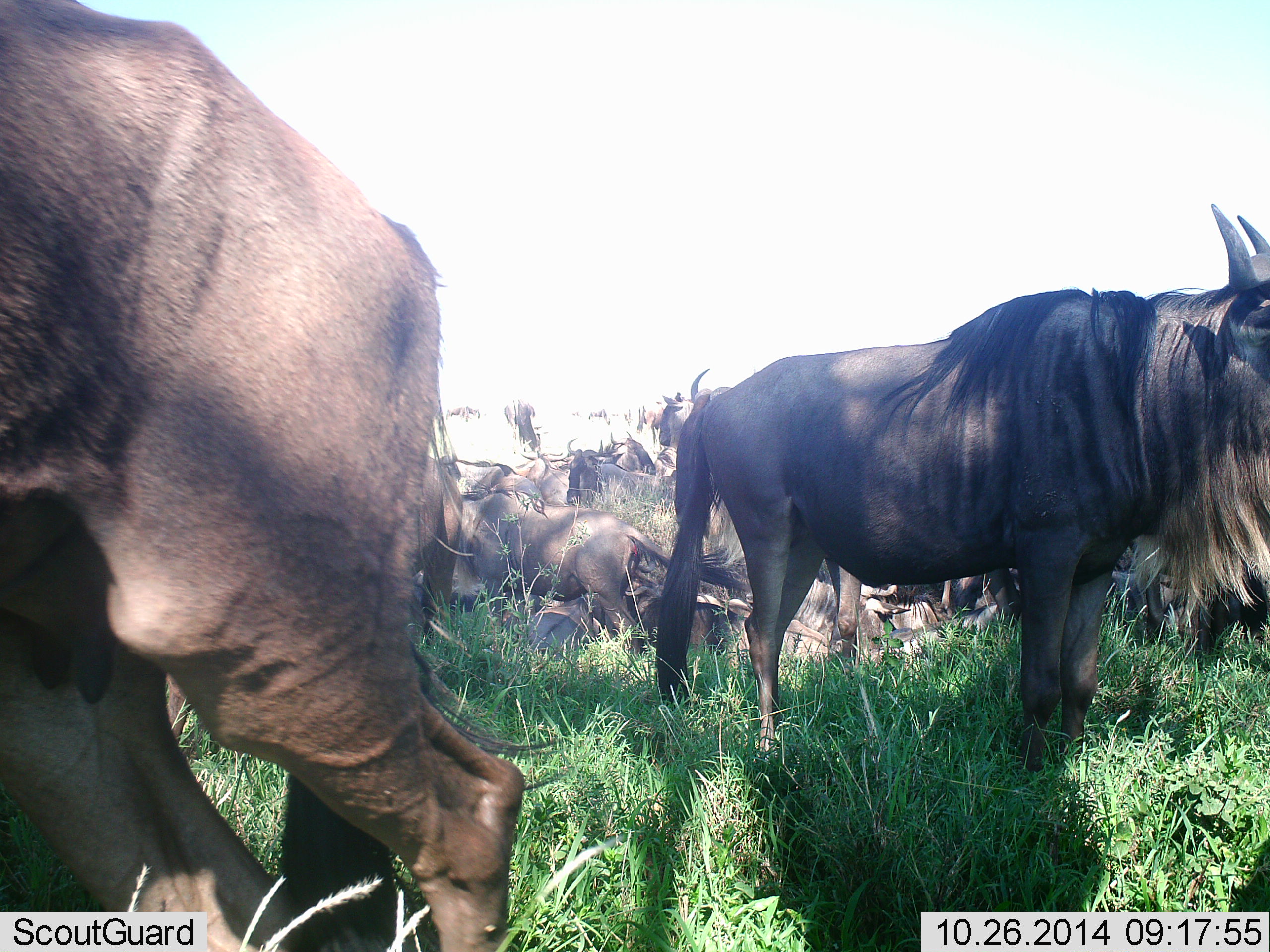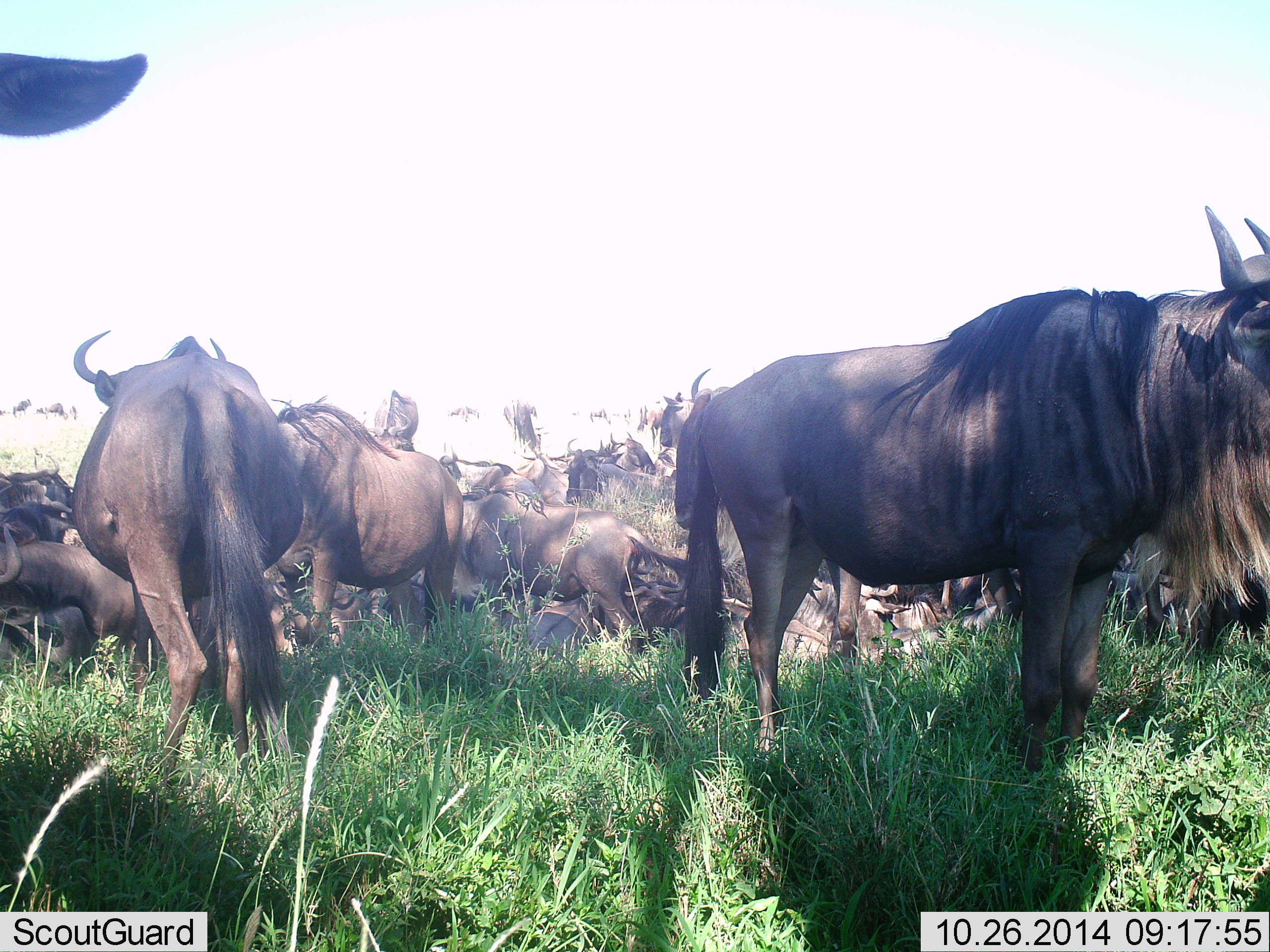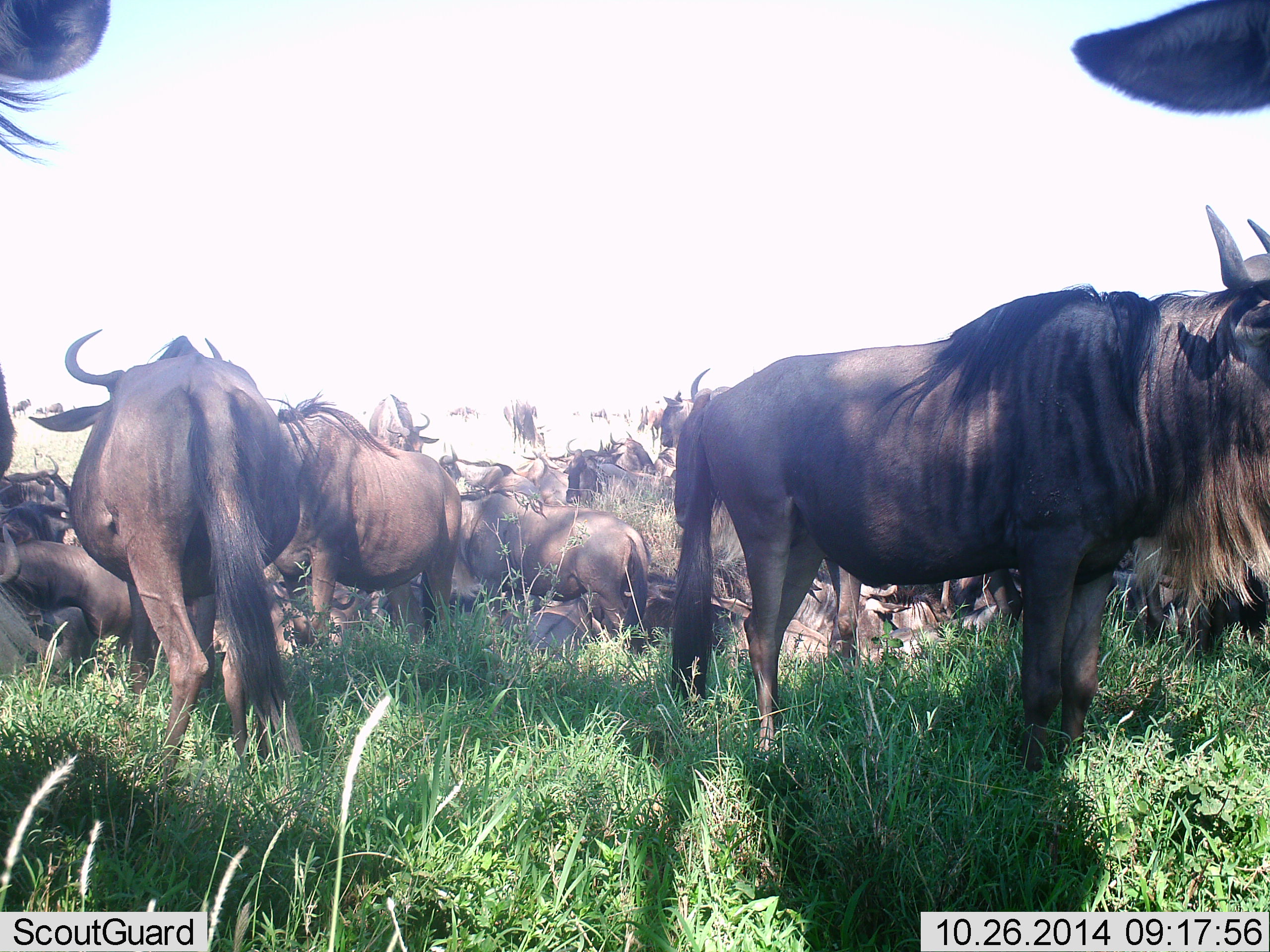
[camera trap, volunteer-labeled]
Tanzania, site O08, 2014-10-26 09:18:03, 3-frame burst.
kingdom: Animalia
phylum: Chordata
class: Mammalia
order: Artiodactyla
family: Bovidae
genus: Connochaetes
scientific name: Connochaetes taurinus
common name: blue wildebeest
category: wildebeest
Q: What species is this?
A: Wildebeest (blue wildebeest) (Connochaetes taurinus).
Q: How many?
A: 11-50.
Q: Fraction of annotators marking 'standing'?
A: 100%.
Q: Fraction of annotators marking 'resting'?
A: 100%.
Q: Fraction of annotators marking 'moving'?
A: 40%.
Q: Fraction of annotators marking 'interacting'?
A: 20%.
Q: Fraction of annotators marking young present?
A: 0%.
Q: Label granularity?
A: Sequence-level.